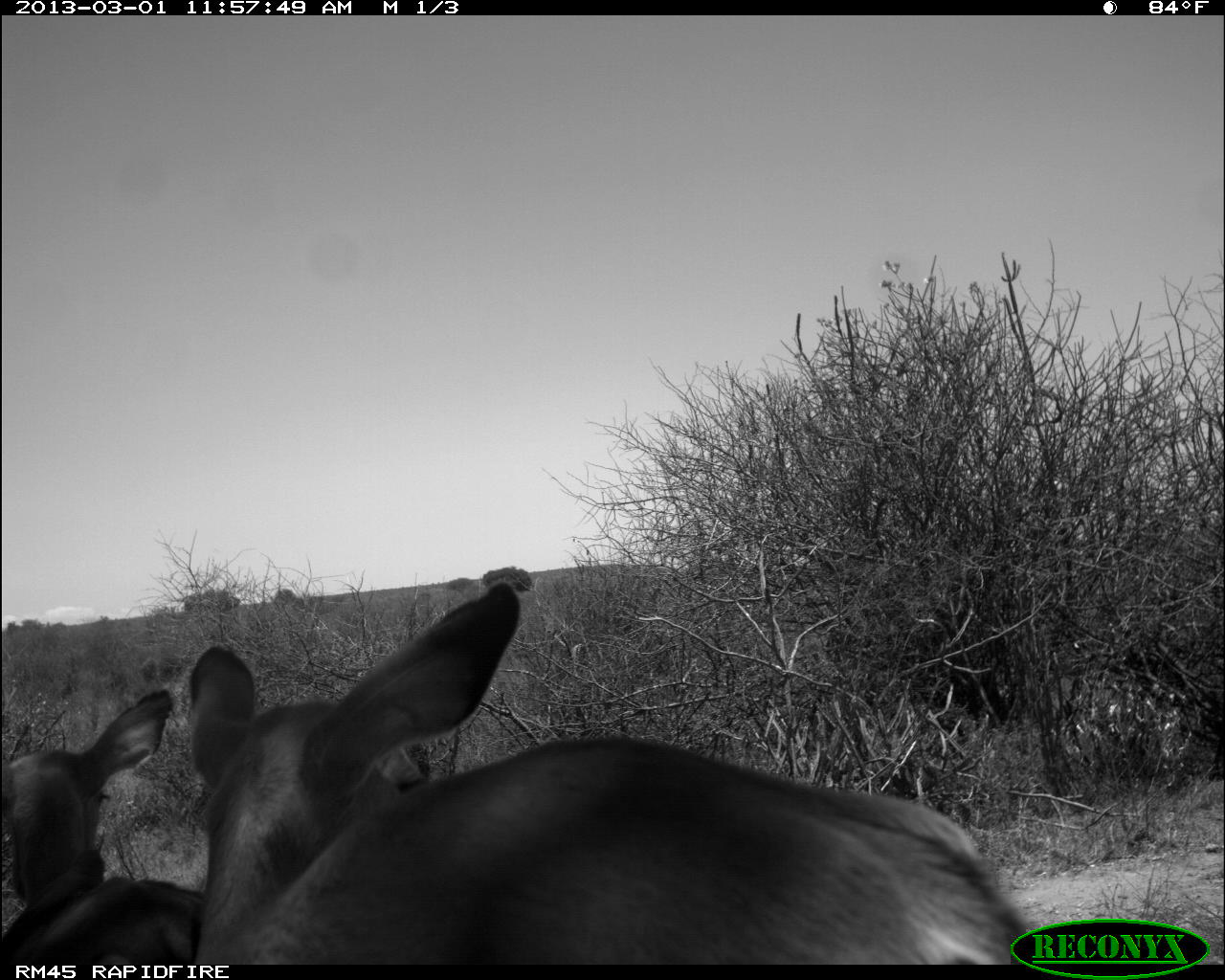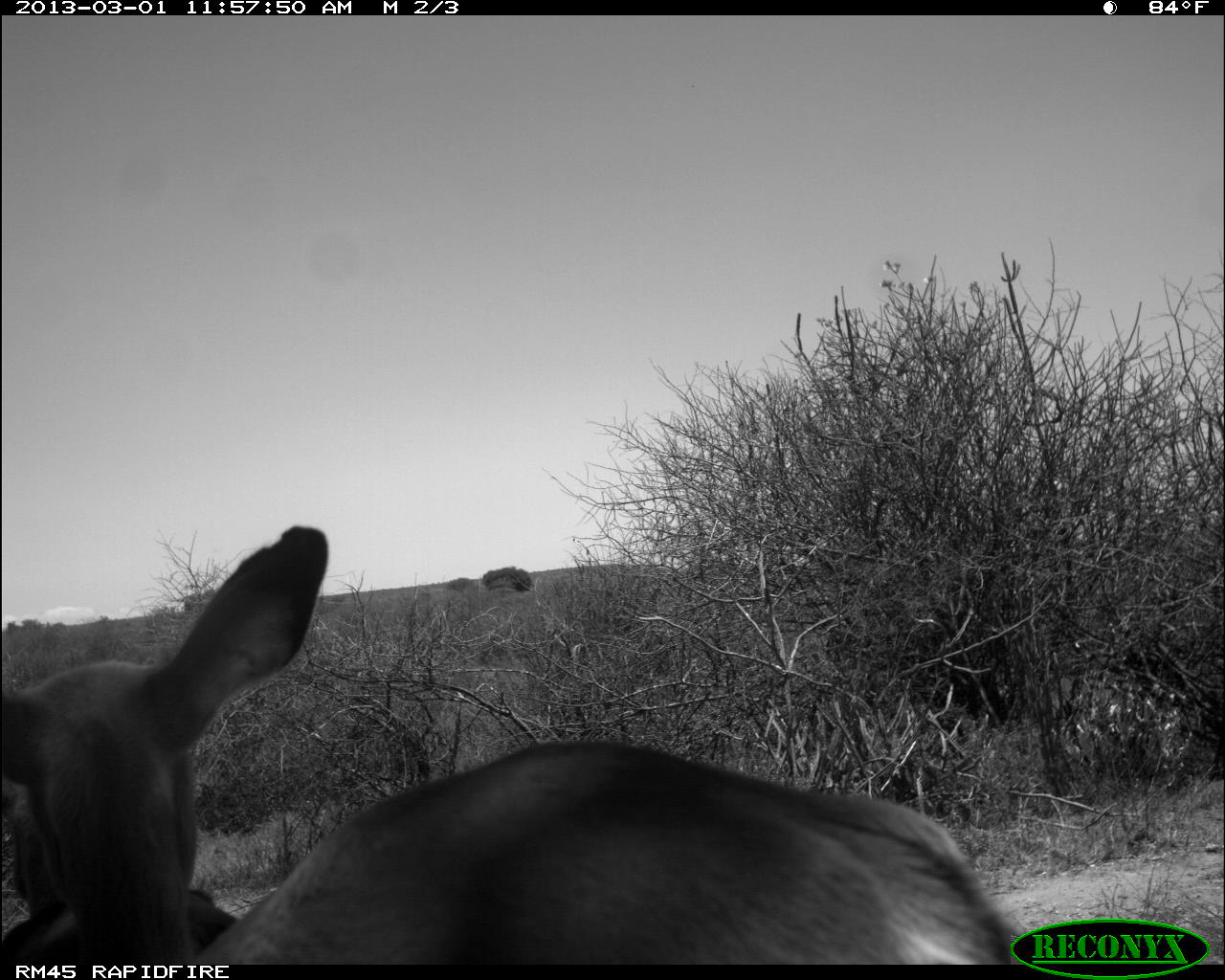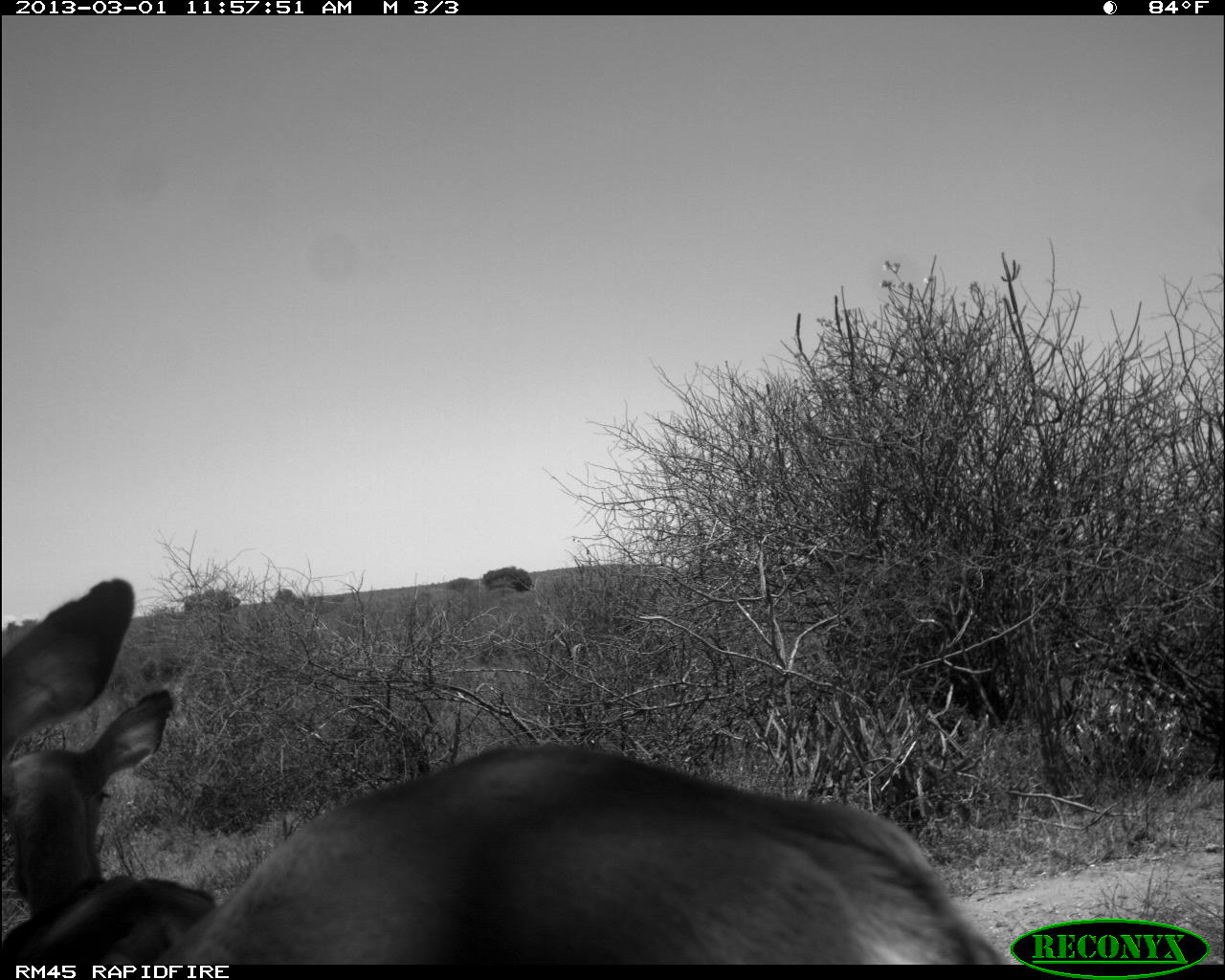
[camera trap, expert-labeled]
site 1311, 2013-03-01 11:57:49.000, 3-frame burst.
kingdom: Animalia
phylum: Chordata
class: Mammalia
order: Artiodactyla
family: Bovidae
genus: Aepyceros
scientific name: Aepyceros melampus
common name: impala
Aepyceros melampus (impala), count 2.